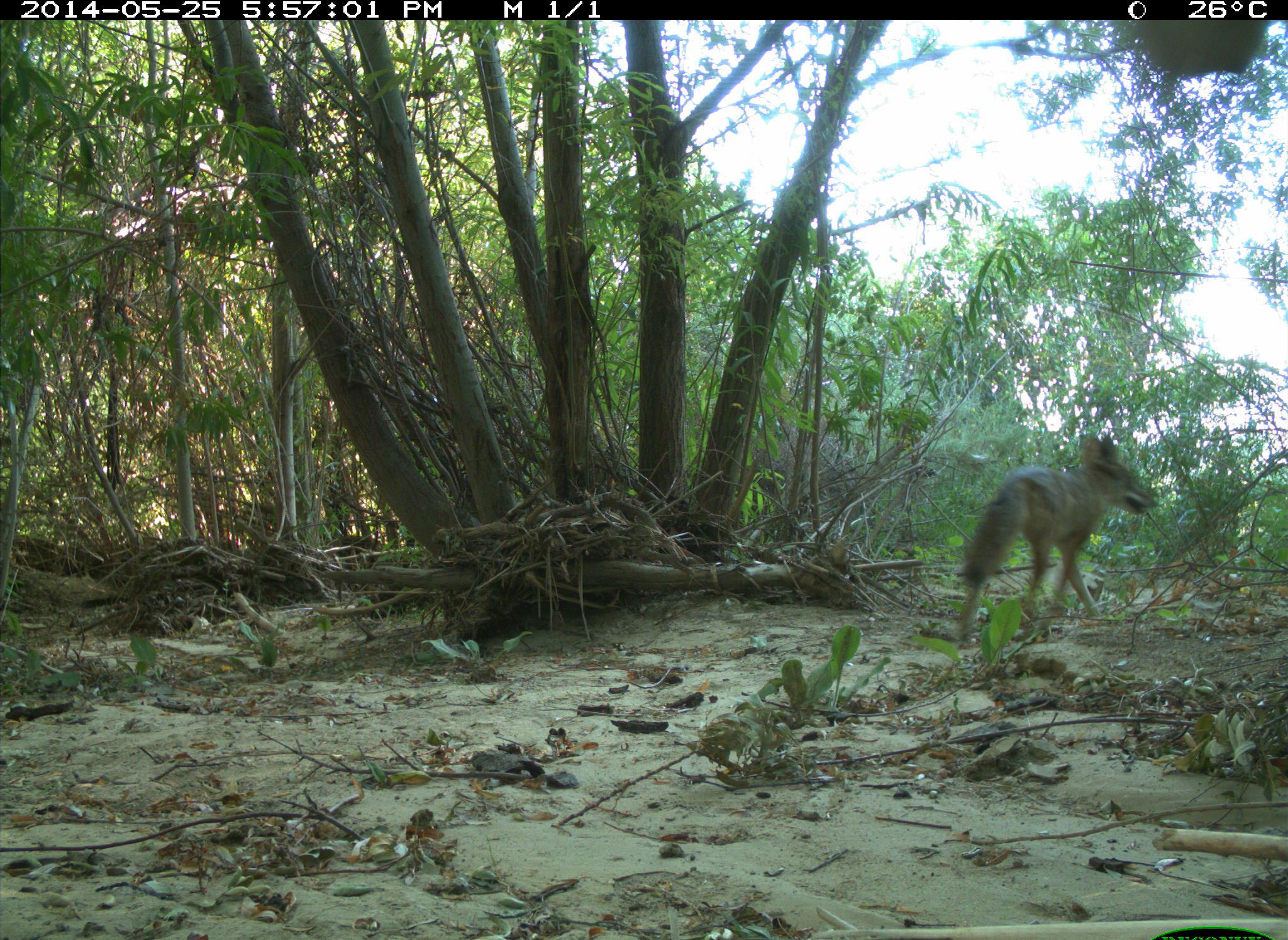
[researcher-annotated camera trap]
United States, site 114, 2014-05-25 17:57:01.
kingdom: Animalia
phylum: Chordata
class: Mammalia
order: Carnivora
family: Canidae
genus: Canis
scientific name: Canis latrans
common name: coyote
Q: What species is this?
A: Coyote (Canis latrans).